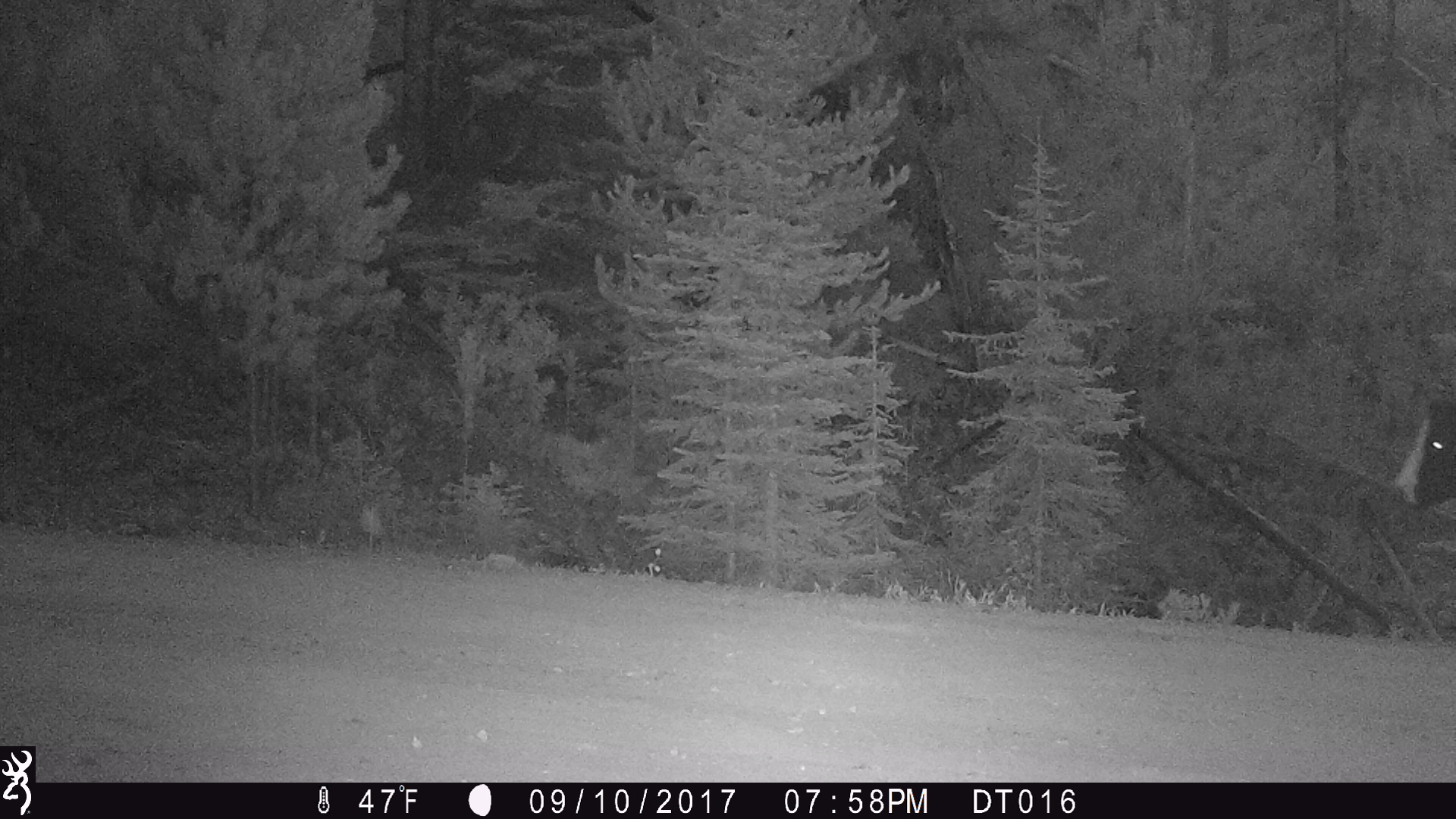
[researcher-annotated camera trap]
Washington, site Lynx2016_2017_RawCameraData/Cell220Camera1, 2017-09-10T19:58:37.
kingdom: Animalia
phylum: Chordata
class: Mammalia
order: Artiodactyla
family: Bovidae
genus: Bos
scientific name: Bos taurus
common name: domestic cattle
Domestic cattle (Bos taurus). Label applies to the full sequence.